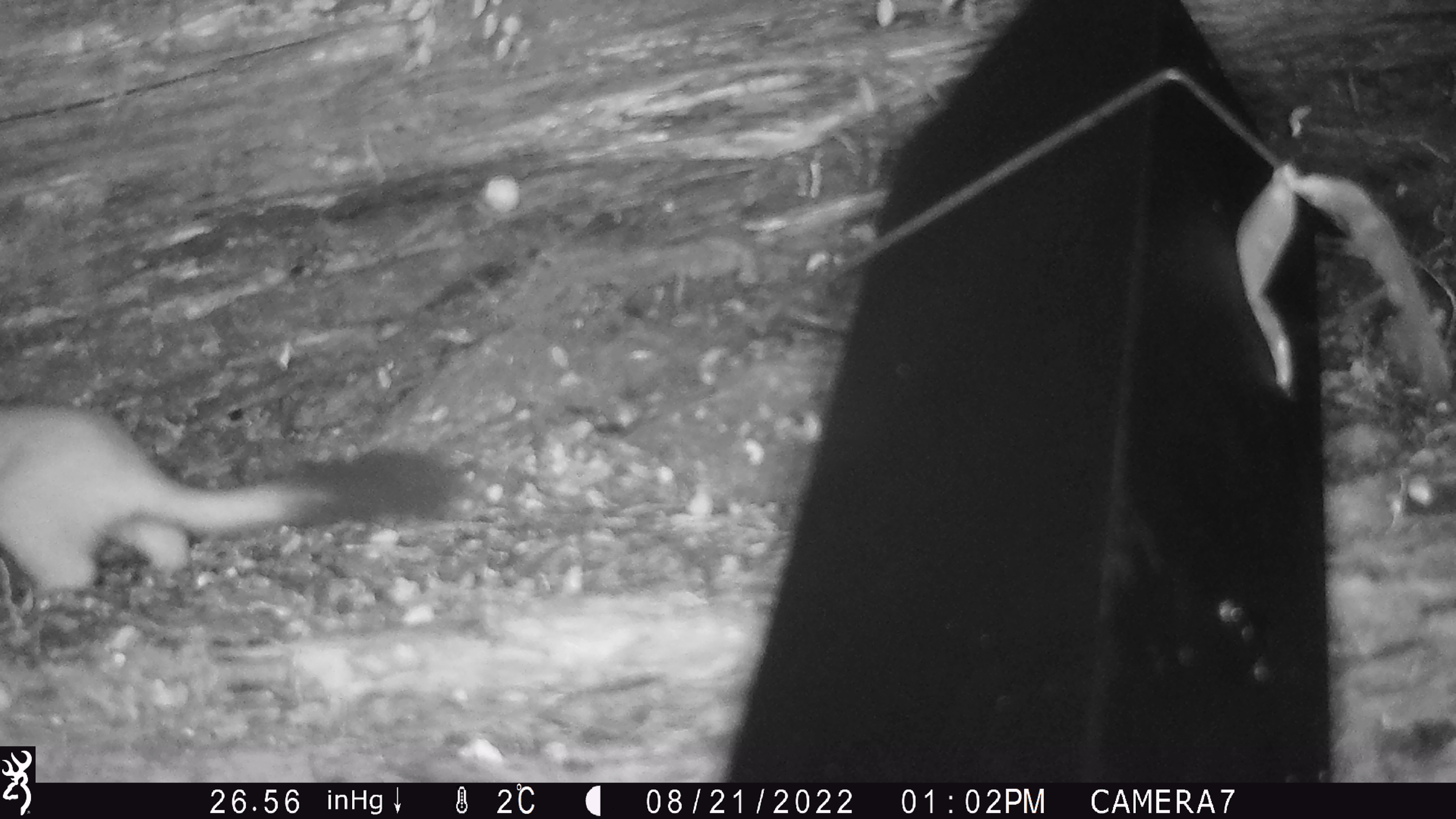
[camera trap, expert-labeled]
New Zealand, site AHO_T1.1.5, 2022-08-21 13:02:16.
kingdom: Animalia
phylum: Chordata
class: Mammalia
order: Carnivora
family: Mustelidae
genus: Mustela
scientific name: Mustela erminea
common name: stoat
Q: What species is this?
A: Stoat (Mustela erminea).